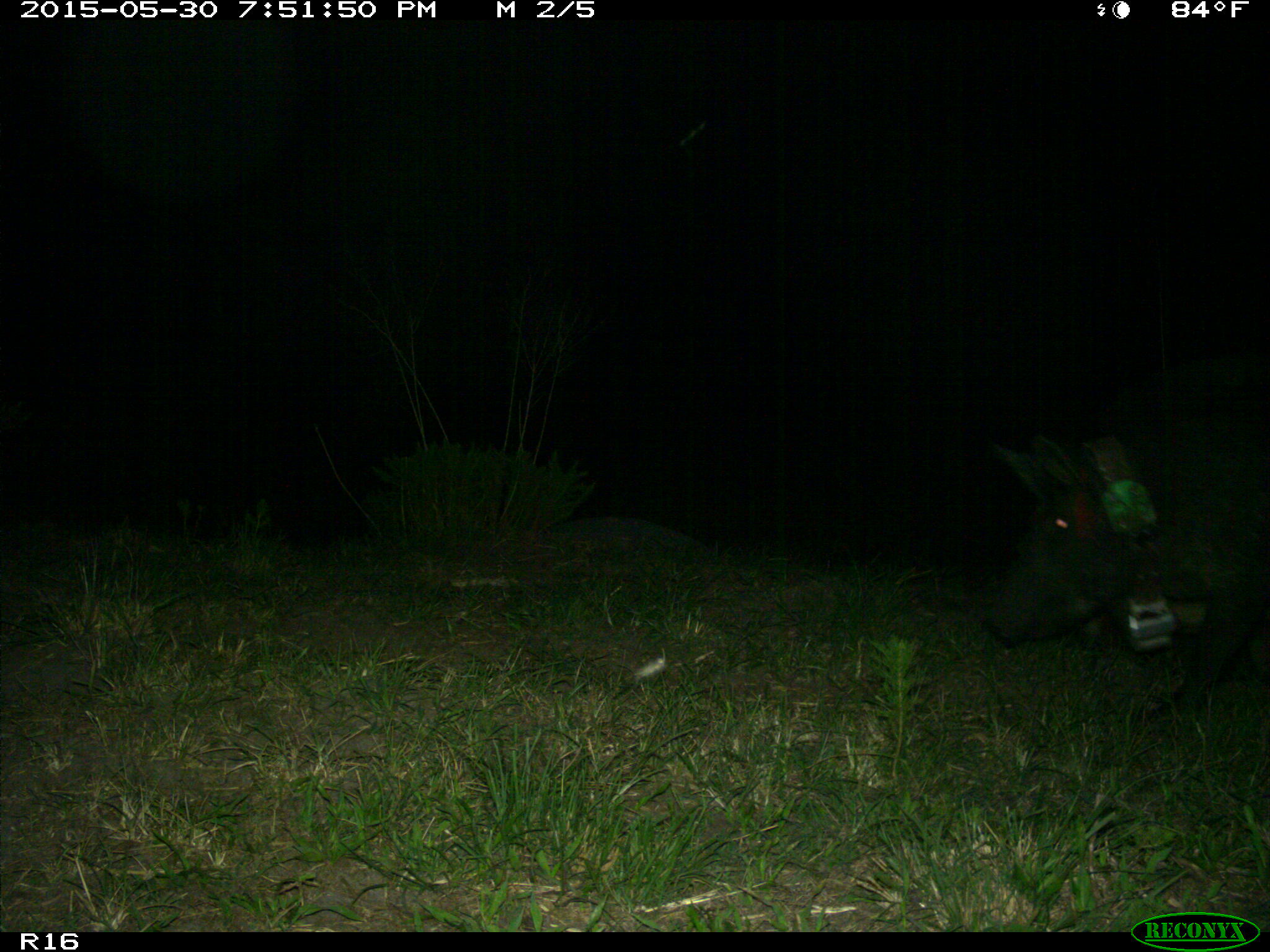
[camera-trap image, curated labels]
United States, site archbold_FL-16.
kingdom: Animalia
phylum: Chordata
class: Mammalia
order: Artiodactyla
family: Suidae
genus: Sus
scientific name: Sus scrofa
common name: wild boar